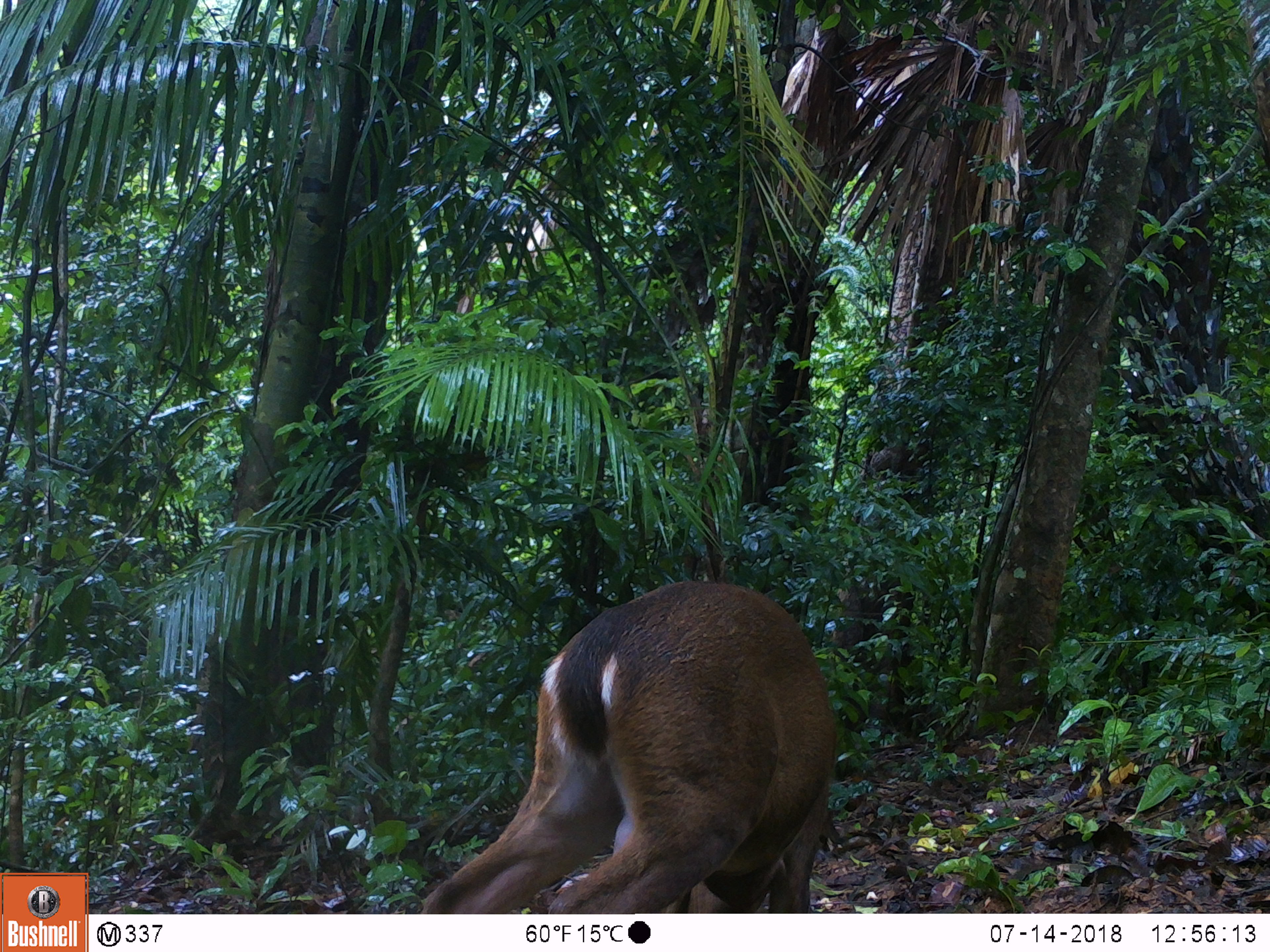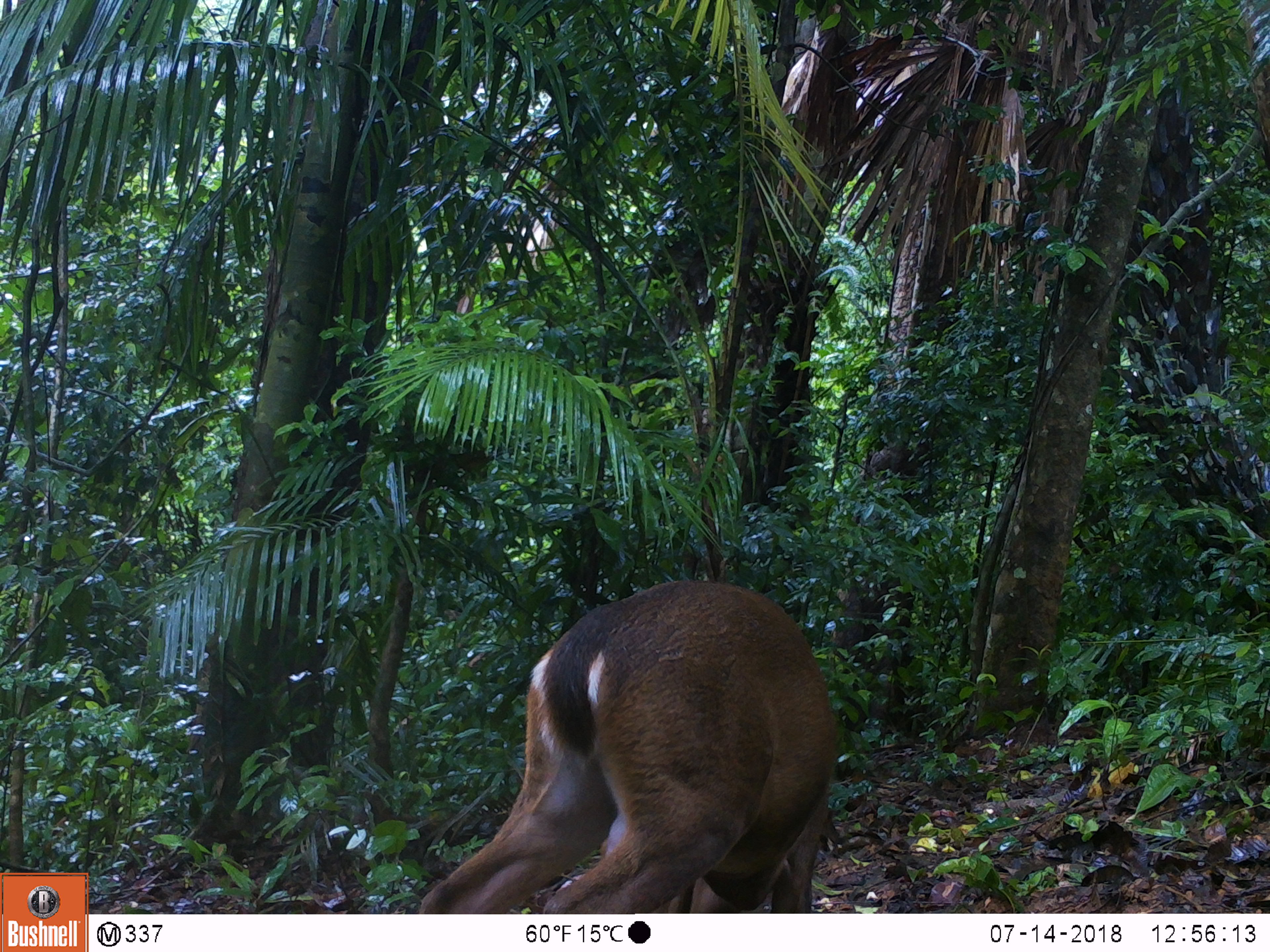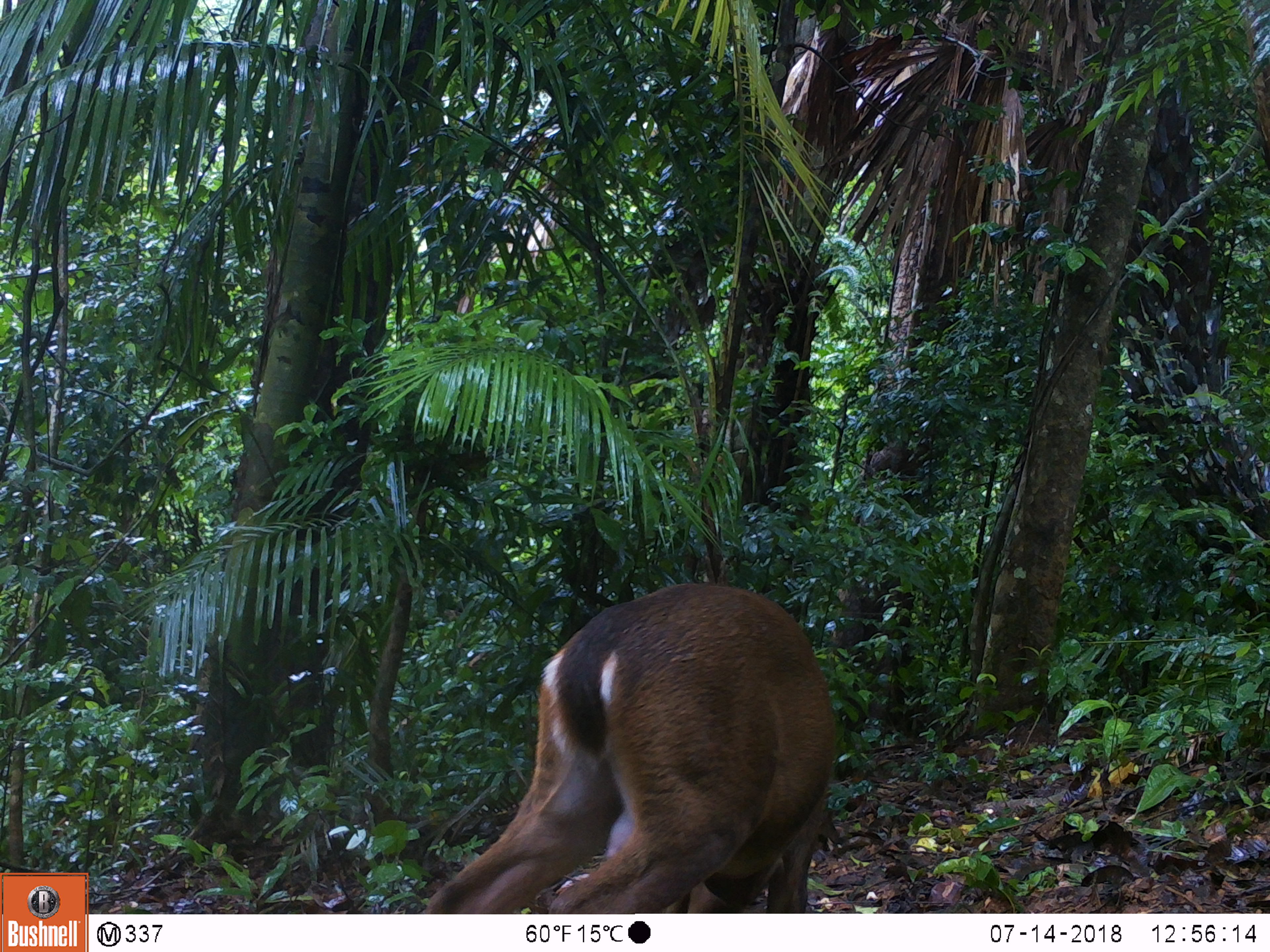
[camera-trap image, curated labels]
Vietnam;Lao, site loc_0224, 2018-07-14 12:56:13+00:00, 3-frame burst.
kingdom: Animalia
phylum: Chordata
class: Mammalia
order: Artiodactyla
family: Cervidae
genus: Muntiacus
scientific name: Muntiacus vuquangensis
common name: large-antlered muntjac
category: large antlered muntjac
Large antlered muntjac (large-antlered muntjac) (Muntiacus vuquangensis). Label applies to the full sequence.